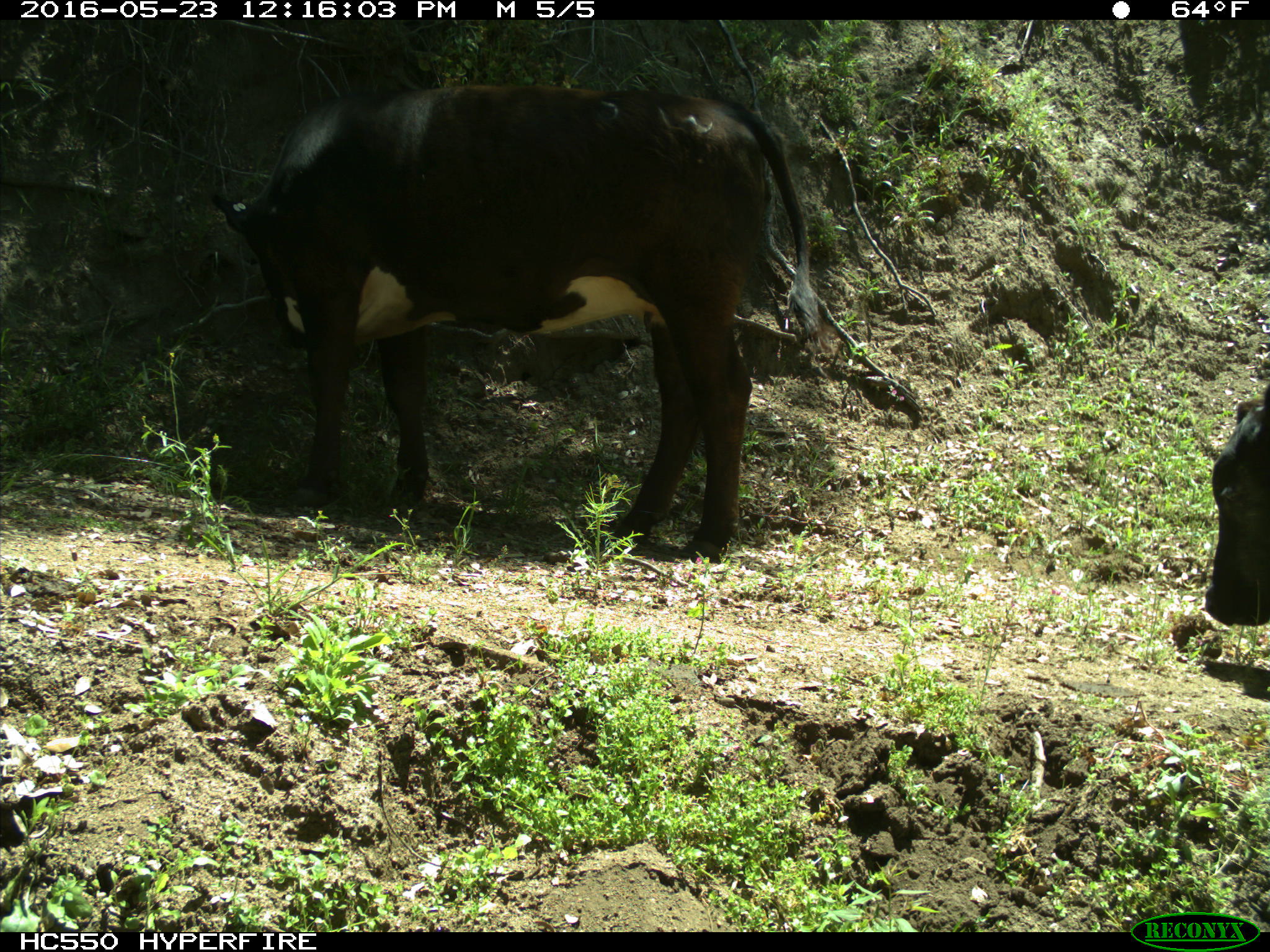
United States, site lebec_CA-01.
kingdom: Animalia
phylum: Chordata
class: Mammalia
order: Artiodactyla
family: Bovidae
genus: Bos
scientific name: Bos taurus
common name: domestic cow